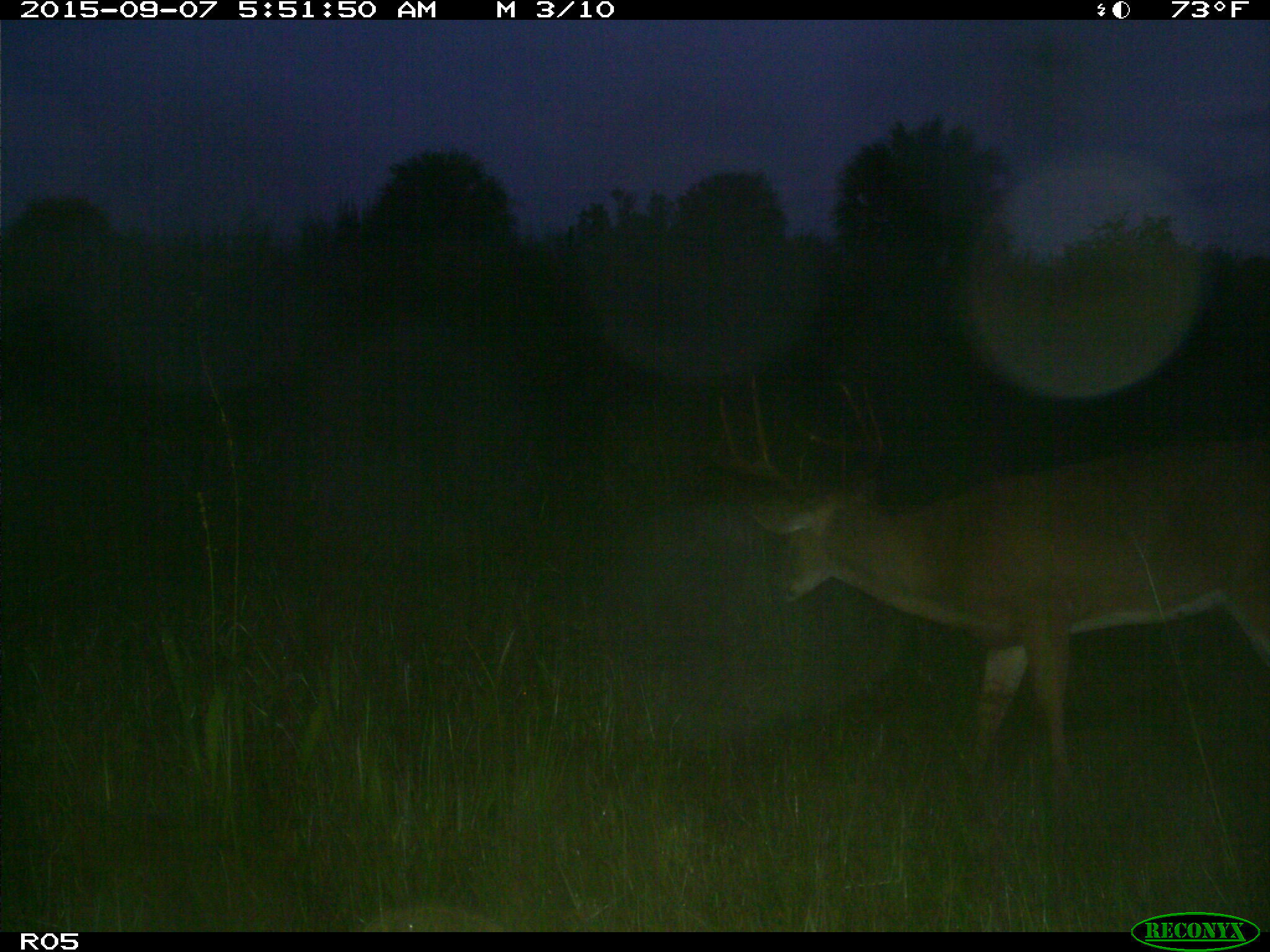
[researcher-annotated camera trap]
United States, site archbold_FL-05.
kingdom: Animalia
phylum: Chordata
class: Mammalia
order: Artiodactyla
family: Cervidae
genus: Odocoileus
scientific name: Odocoileus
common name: deer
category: unidentified deer